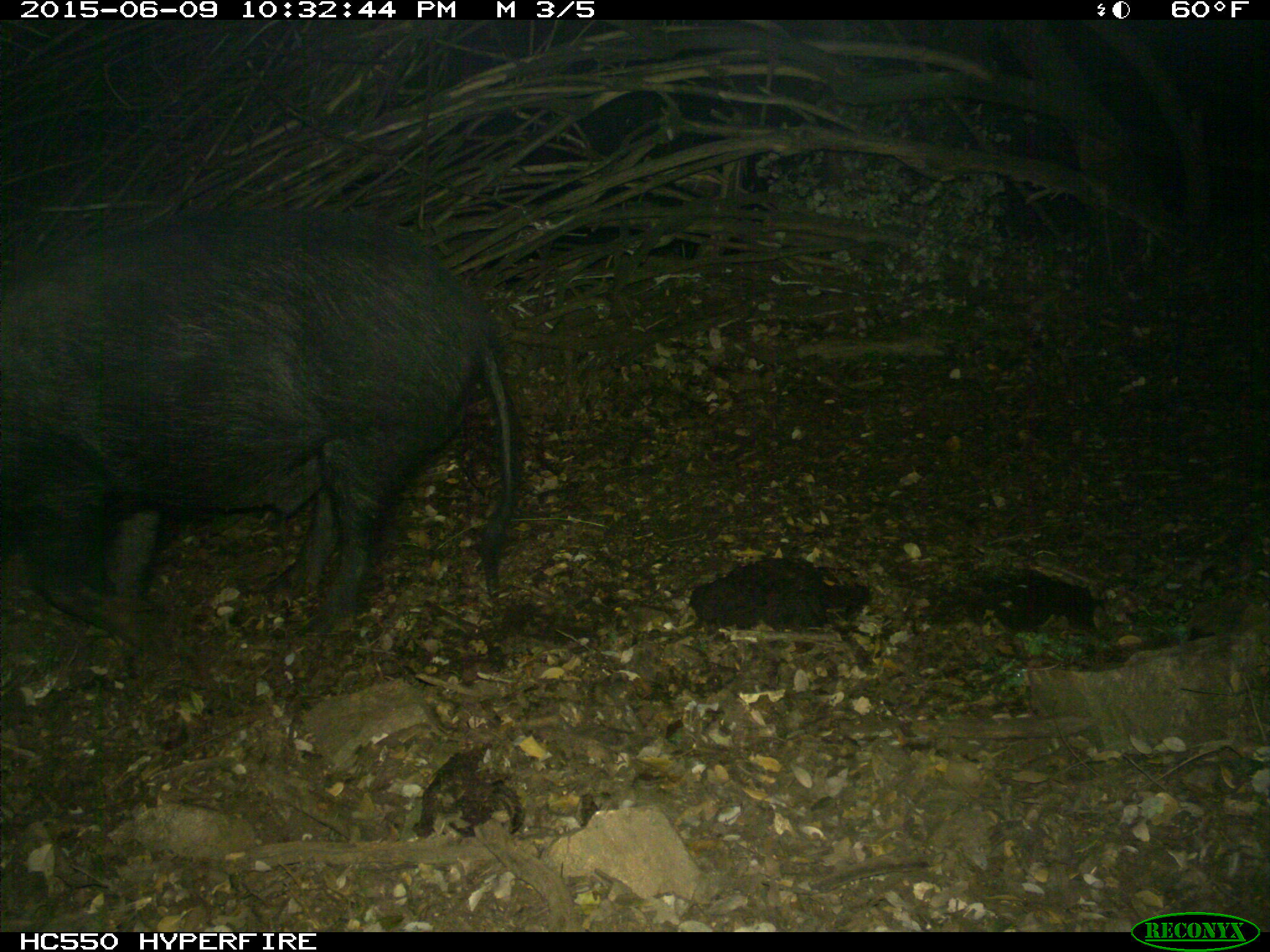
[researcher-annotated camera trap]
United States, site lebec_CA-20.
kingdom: Animalia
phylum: Chordata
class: Mammalia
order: Artiodactyla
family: Suidae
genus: Sus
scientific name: Sus scrofa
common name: wild boar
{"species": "Sus scrofa (wild boar)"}